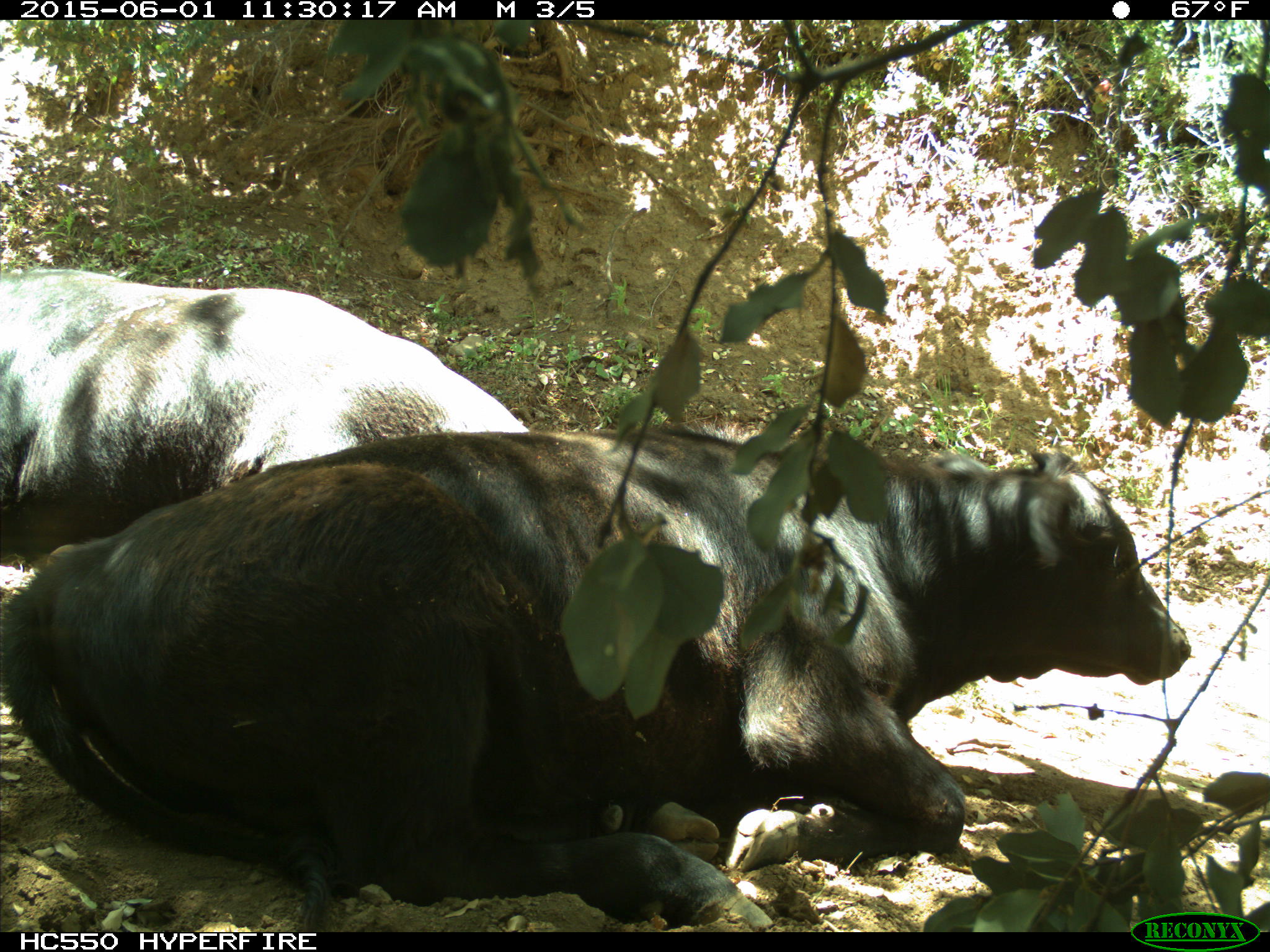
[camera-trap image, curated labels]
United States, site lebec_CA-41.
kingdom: Animalia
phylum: Chordata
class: Mammalia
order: Artiodactyla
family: Bovidae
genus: Bos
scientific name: Bos taurus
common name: domestic cow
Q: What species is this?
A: Bos taurus (domestic cow).